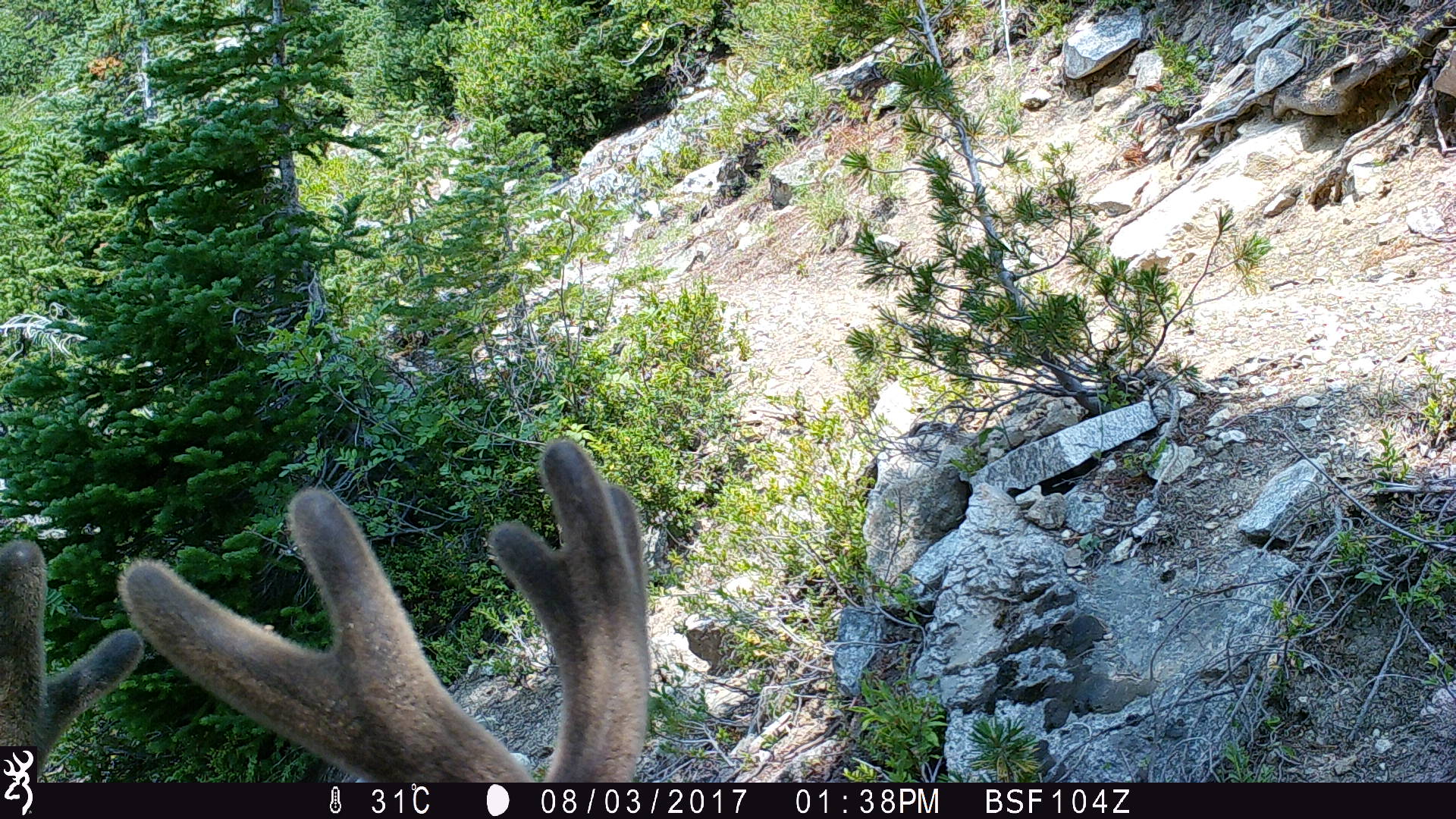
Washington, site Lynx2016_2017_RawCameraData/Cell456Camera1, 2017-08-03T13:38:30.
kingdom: Animalia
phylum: Chordata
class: Mammalia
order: Artiodactyla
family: Cervidae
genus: Odocoileus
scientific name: Odocoileus hemionus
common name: mule deer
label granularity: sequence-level